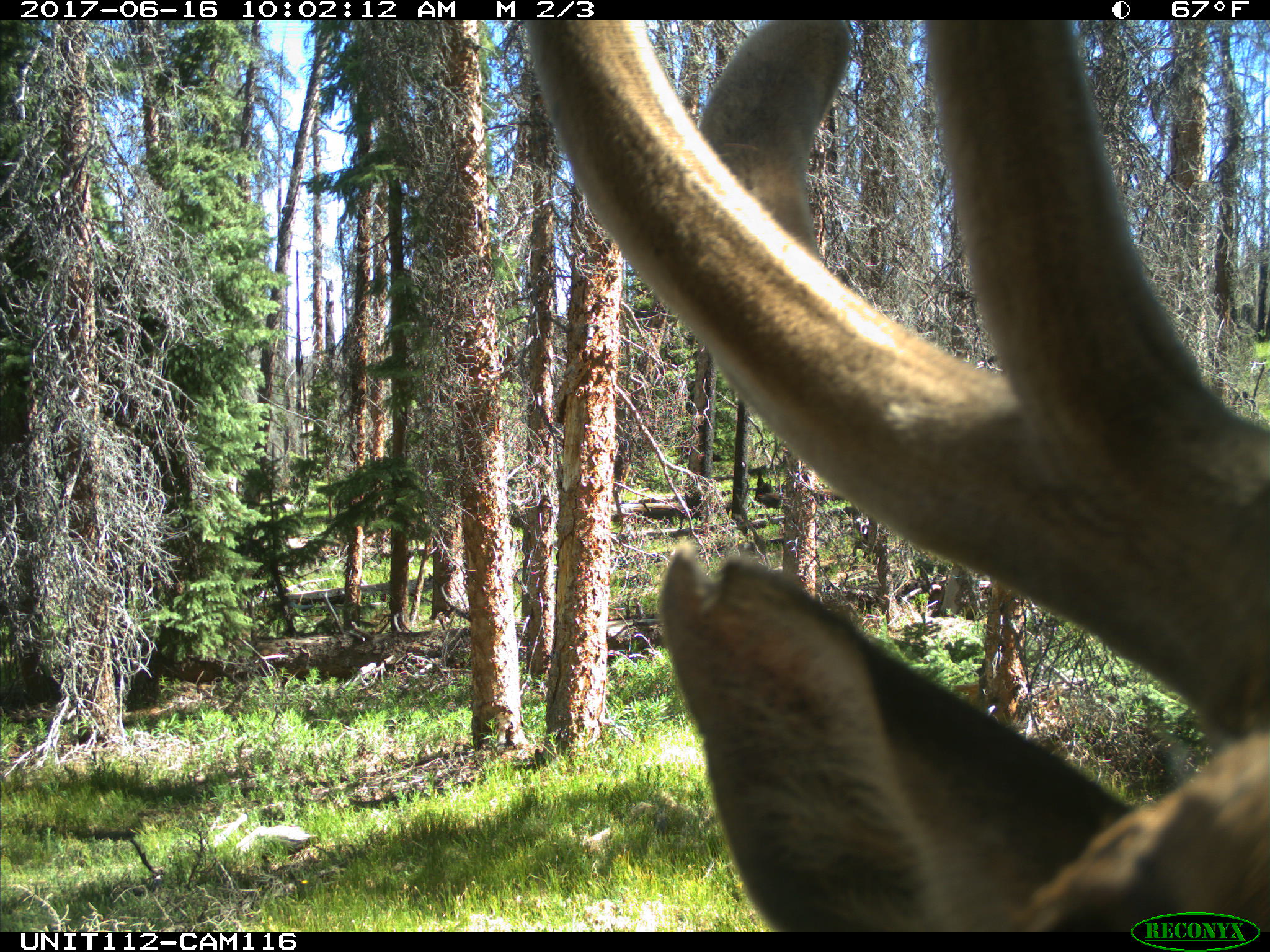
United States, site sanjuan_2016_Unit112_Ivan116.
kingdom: Animalia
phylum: Chordata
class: Mammalia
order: Artiodactyla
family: Cervidae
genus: Cervus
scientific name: Cervus elaphus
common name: red deer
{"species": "Cervus elaphus (red deer)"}